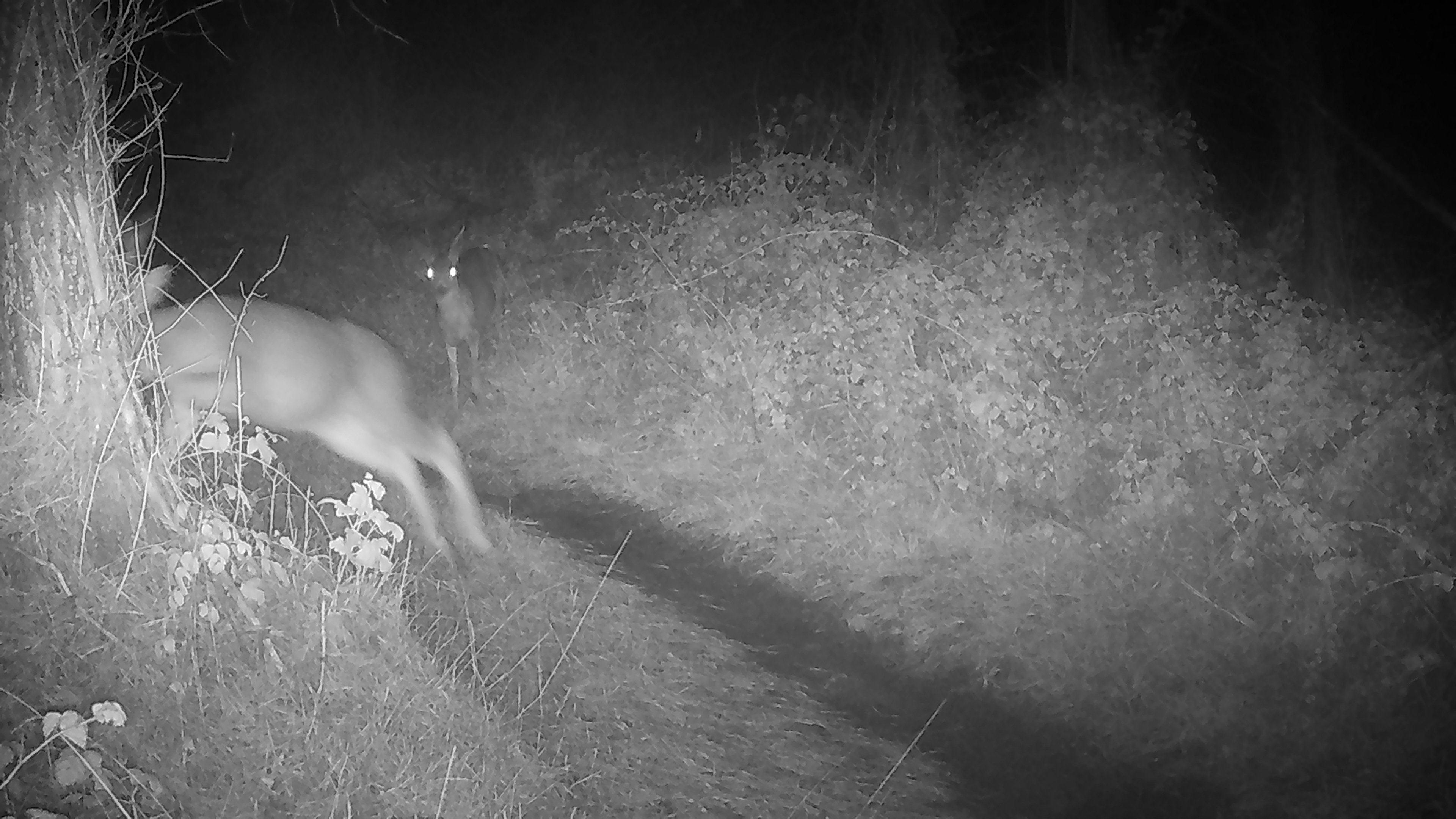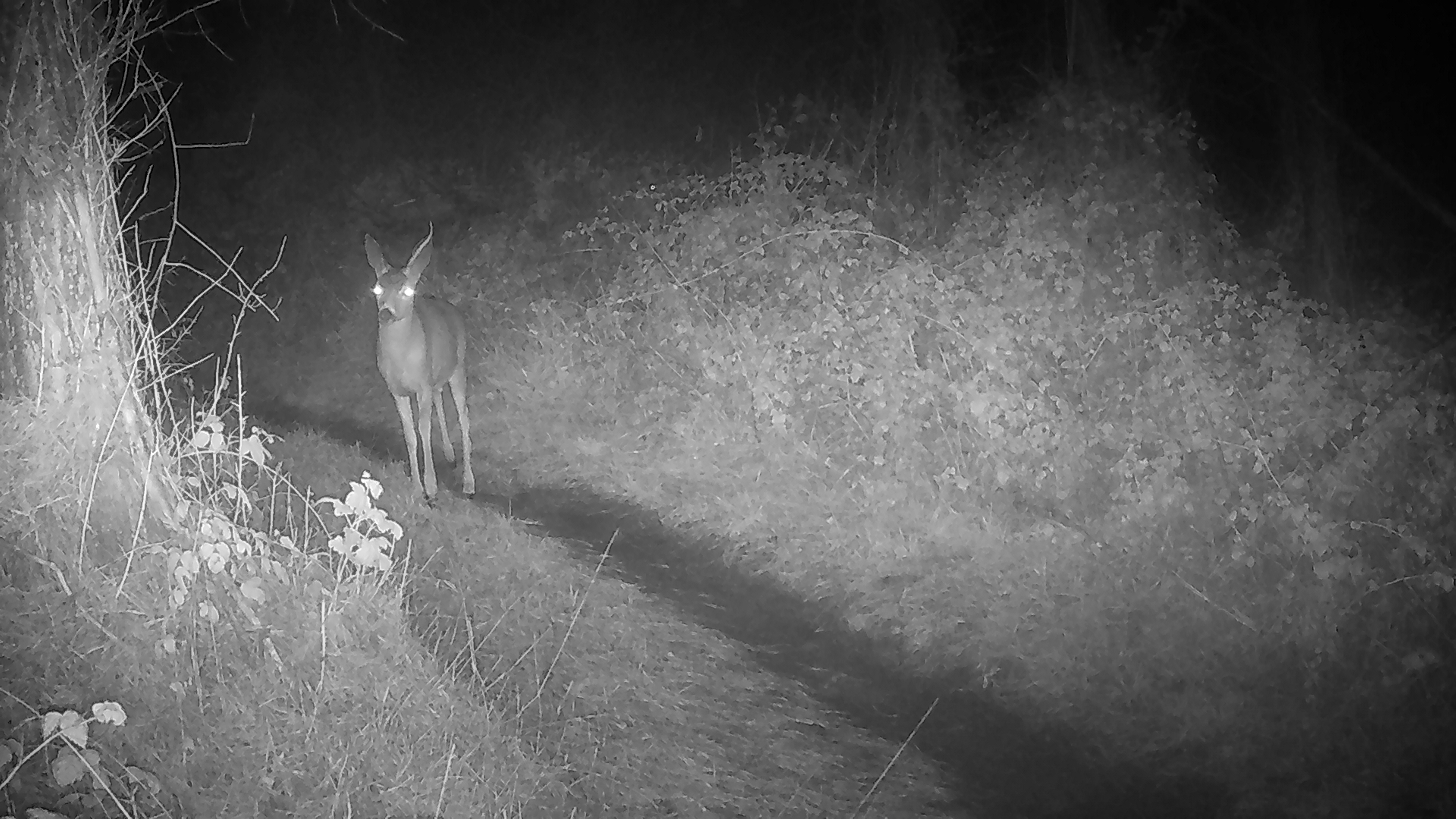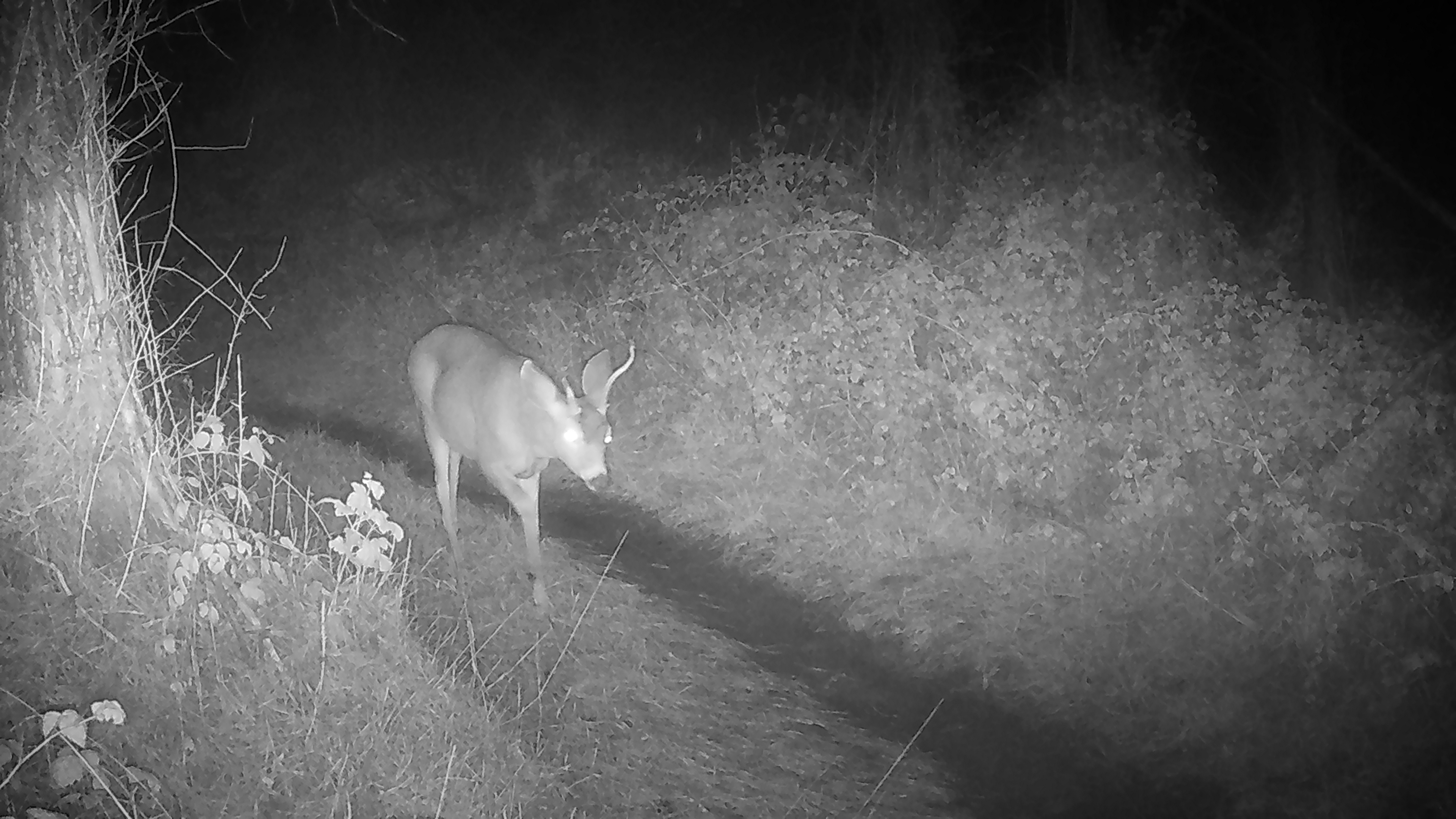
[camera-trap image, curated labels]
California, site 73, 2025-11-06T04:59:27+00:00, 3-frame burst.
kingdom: Animalia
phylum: Chordata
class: Mammalia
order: Artiodactyla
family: Cervidae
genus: Odocoileus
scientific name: Odocoileus hemionus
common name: mule deer